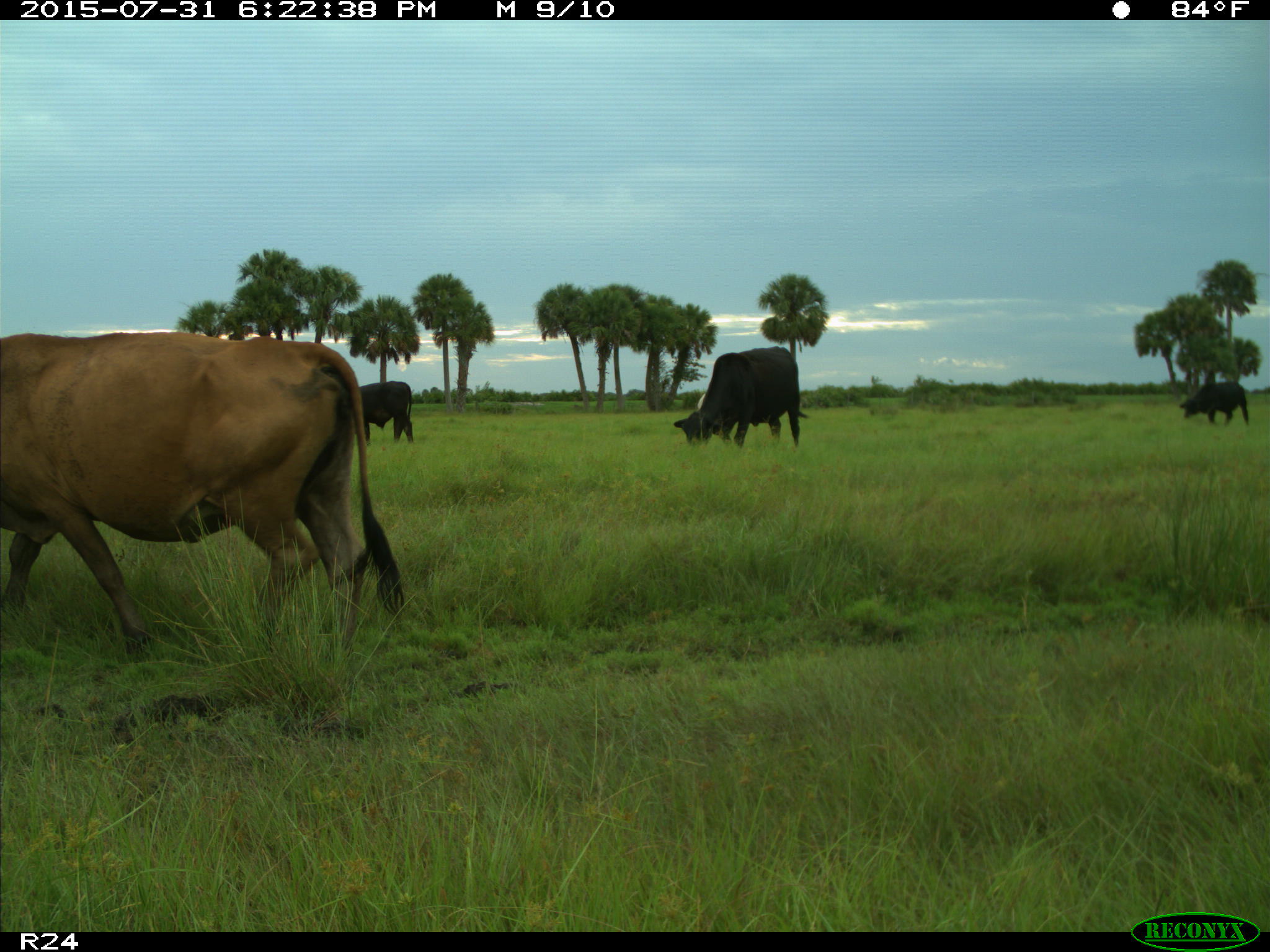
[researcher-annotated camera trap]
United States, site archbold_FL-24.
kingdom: Animalia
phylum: Chordata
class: Mammalia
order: Artiodactyla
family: Bovidae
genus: Bos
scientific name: Bos taurus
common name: domestic cow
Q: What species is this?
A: Bos taurus (domestic cow).